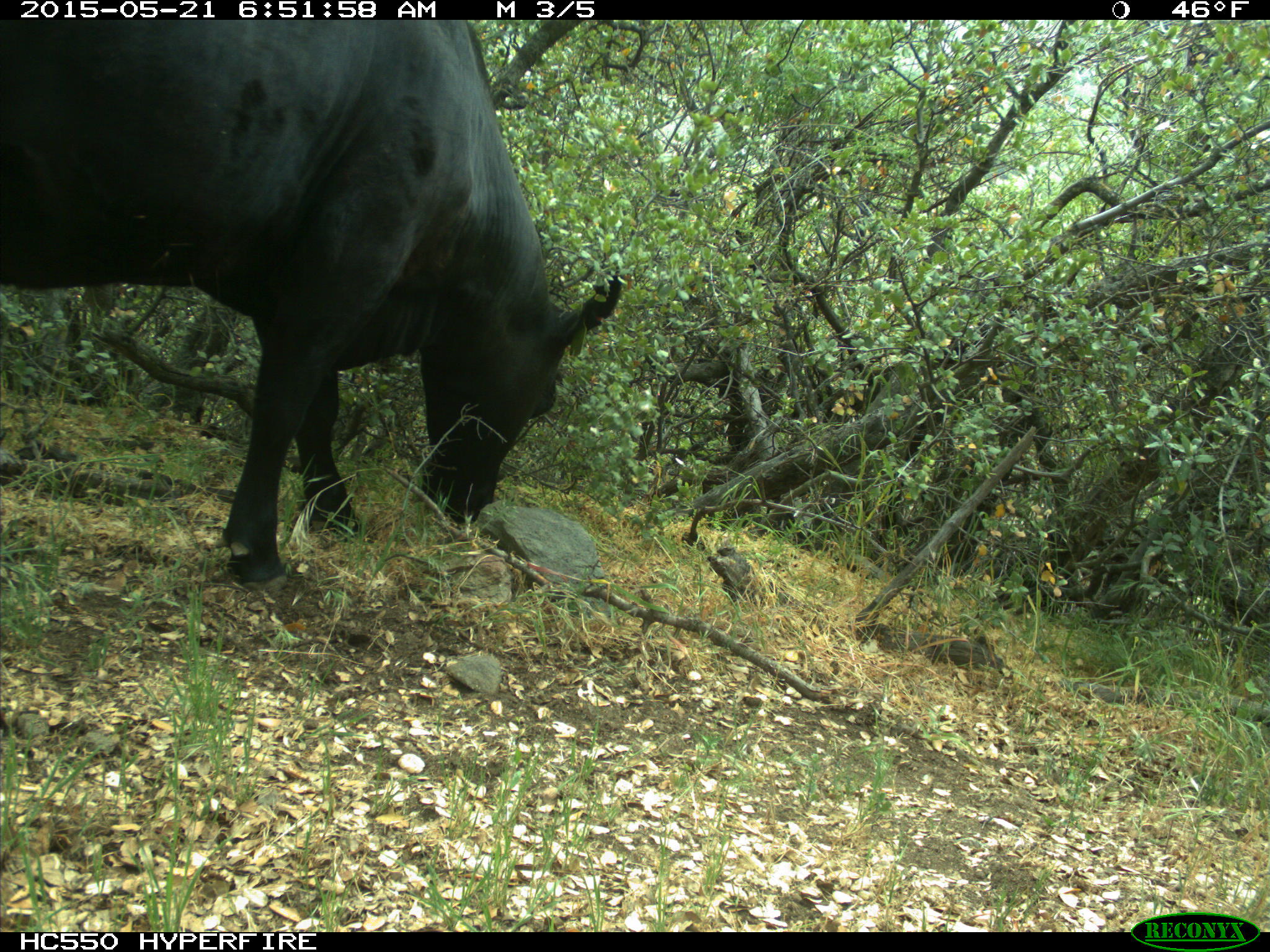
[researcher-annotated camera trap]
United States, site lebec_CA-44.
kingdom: Animalia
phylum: Chordata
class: Mammalia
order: Artiodactyla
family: Bovidae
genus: Bos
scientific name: Bos taurus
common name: domestic cow